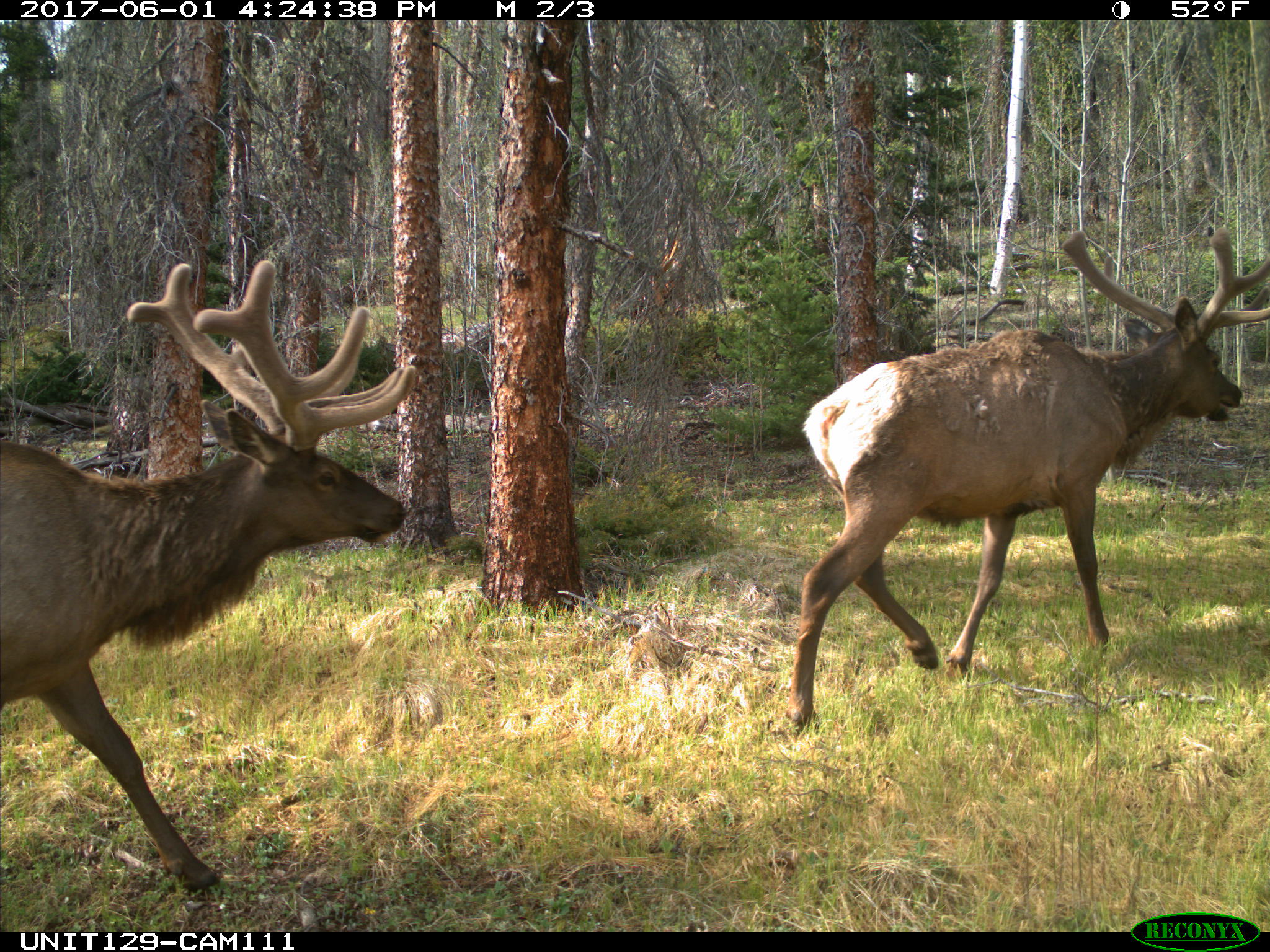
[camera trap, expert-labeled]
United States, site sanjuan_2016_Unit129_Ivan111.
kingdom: Animalia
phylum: Chordata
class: Mammalia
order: Artiodactyla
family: Cervidae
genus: Cervus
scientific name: Cervus elaphus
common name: red deer